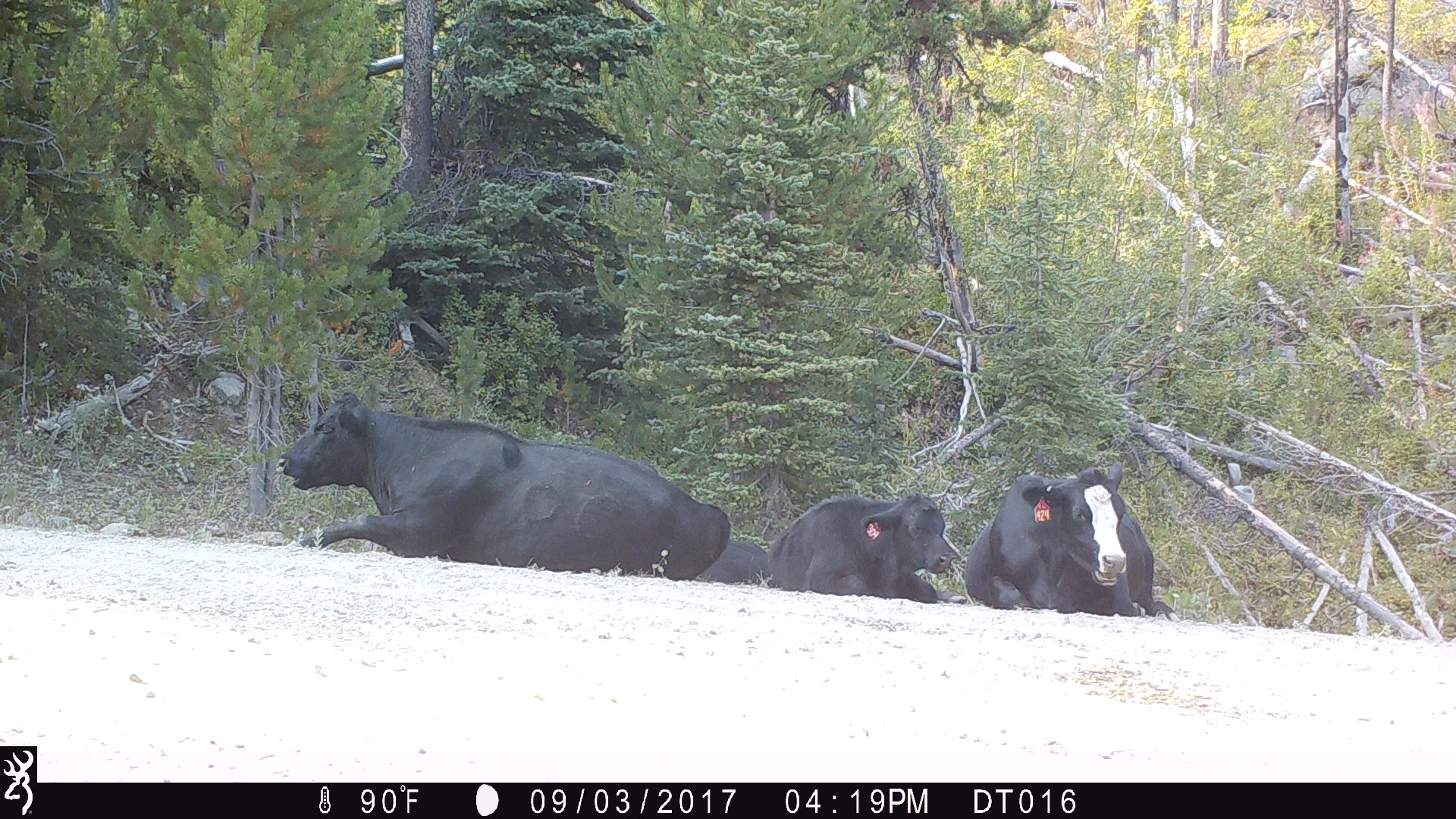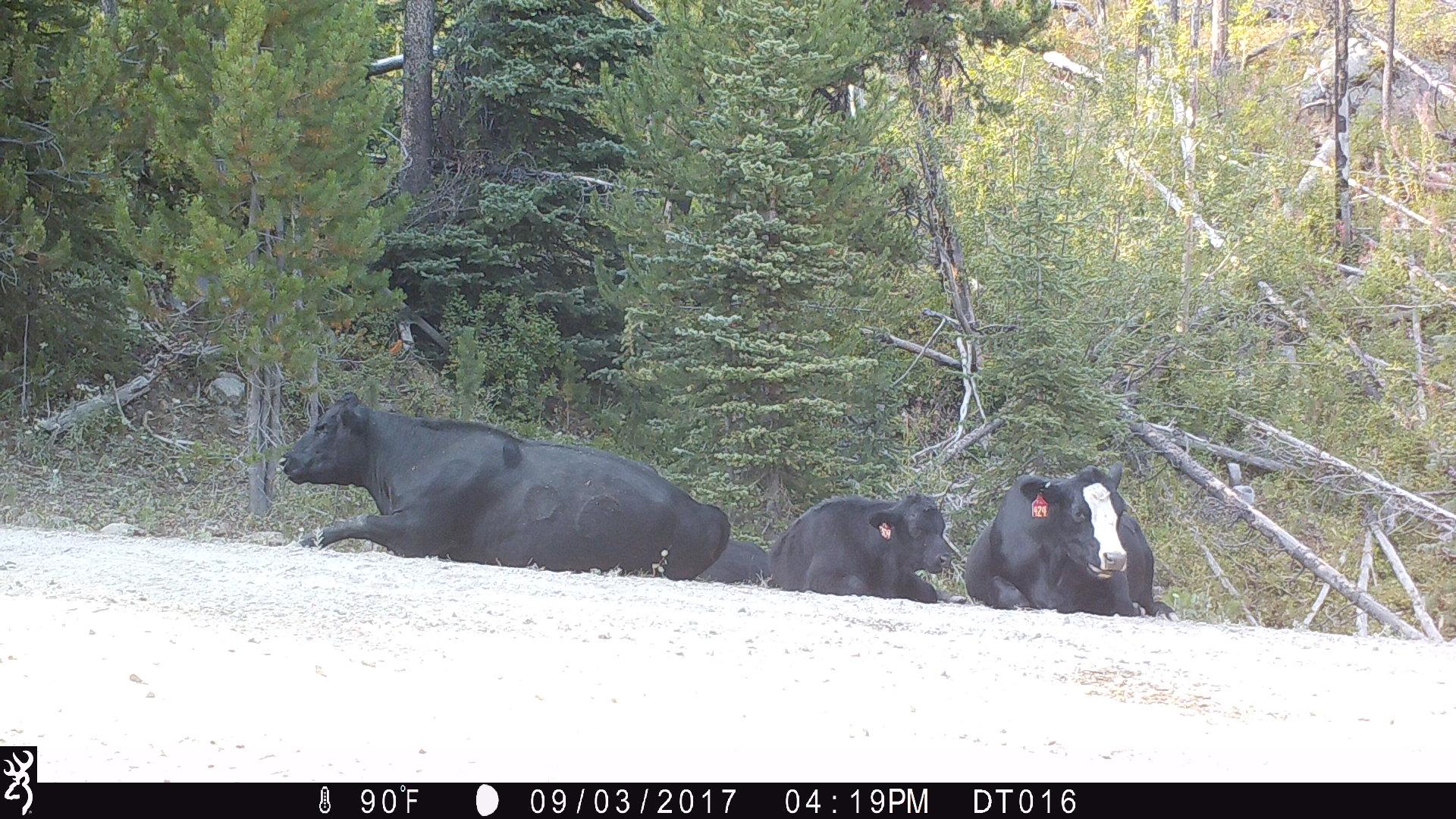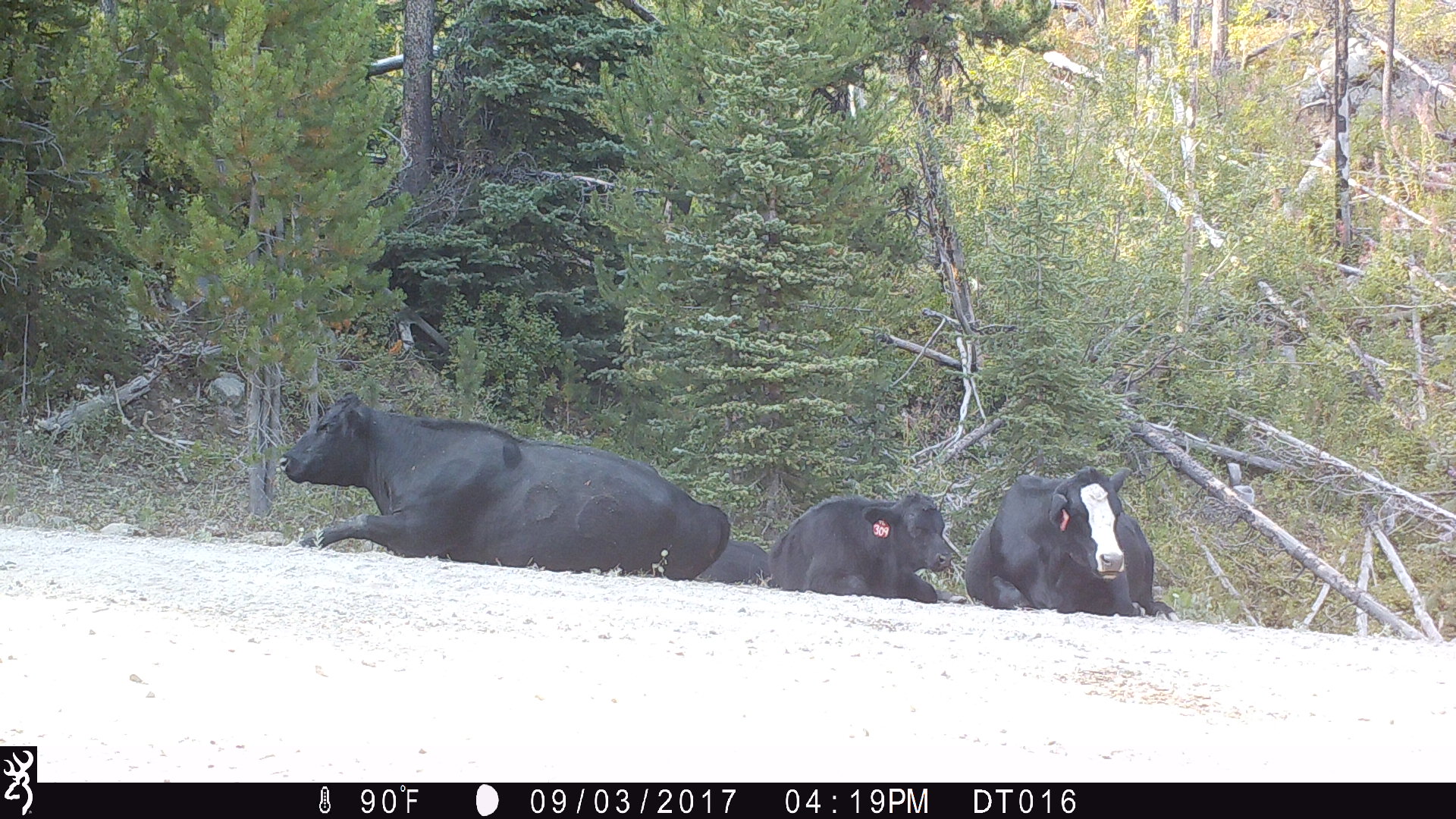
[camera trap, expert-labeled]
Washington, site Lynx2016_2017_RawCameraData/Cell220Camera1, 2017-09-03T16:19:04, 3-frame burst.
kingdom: Animalia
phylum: Chordata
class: Mammalia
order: Artiodactyla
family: Bovidae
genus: Bos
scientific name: Bos taurus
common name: domestic cattle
Domestic cattle (Bos taurus). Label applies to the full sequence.